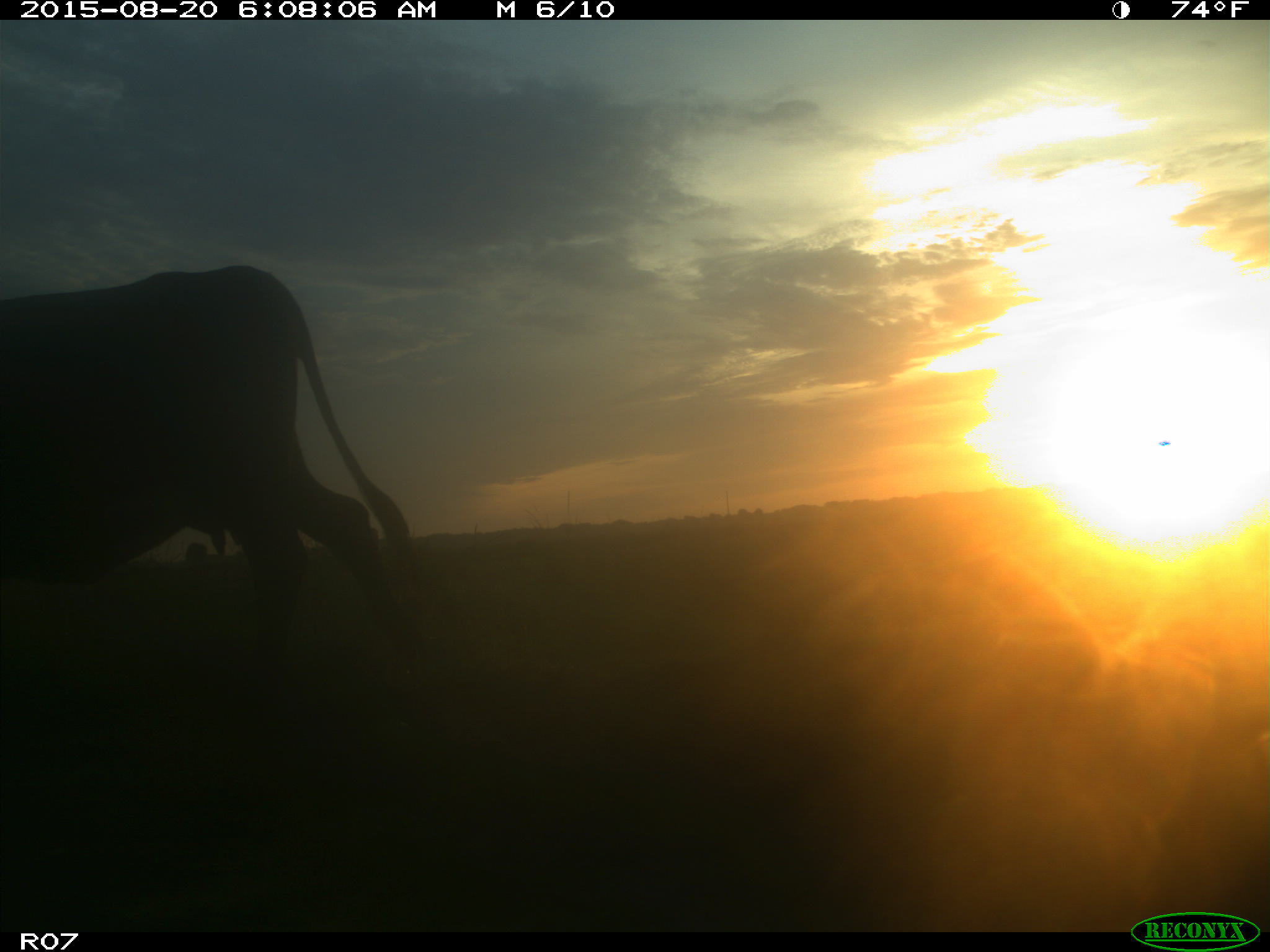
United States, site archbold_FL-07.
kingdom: Animalia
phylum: Chordata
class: Mammalia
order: Artiodactyla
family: Bovidae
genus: Bos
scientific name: Bos taurus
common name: domestic cow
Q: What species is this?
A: Bos taurus (domestic cow).